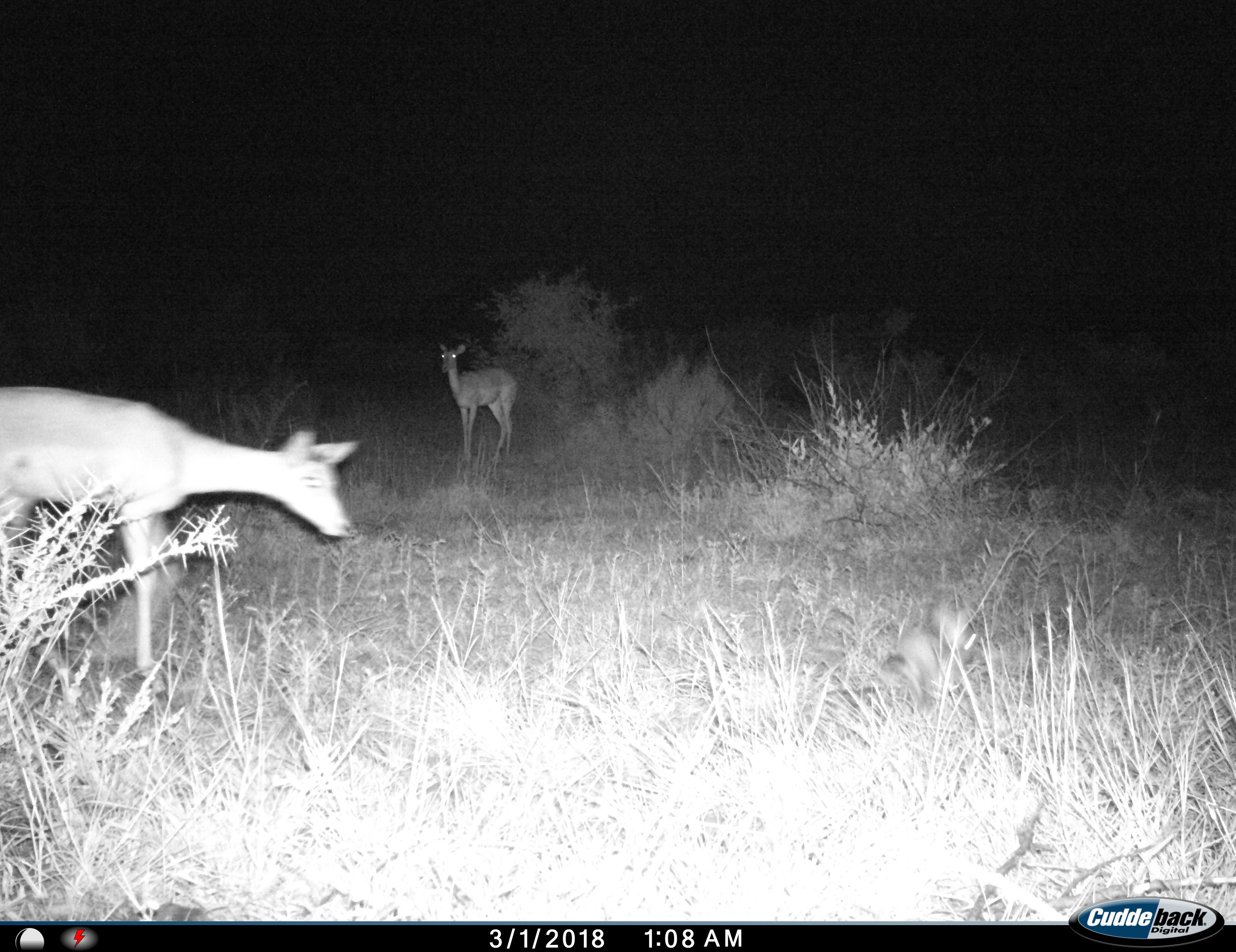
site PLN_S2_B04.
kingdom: Animalia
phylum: Chordata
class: Mammalia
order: Artiodactyla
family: Bovidae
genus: Aepyceros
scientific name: Aepyceros melampus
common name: impala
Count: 2.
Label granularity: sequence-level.